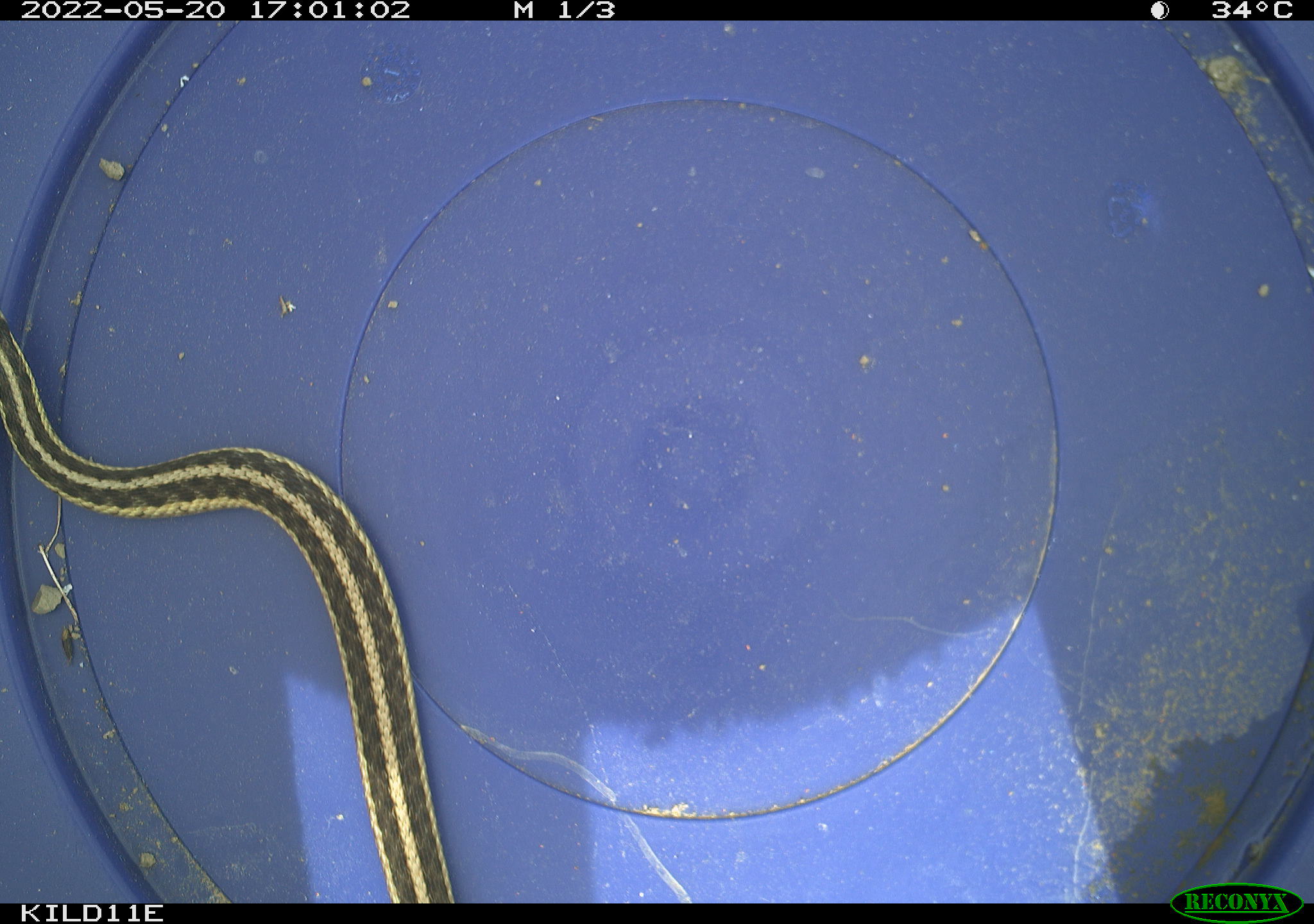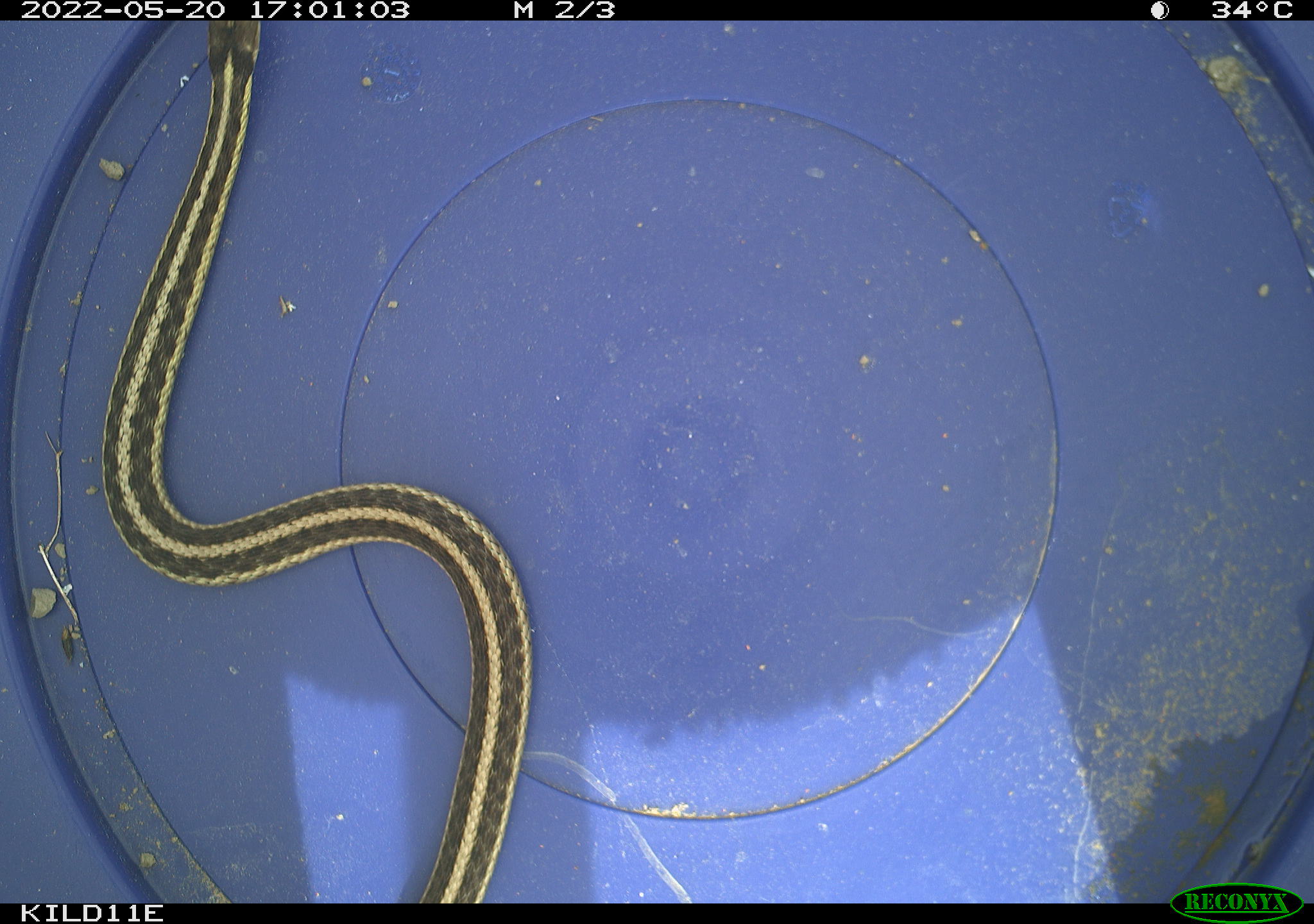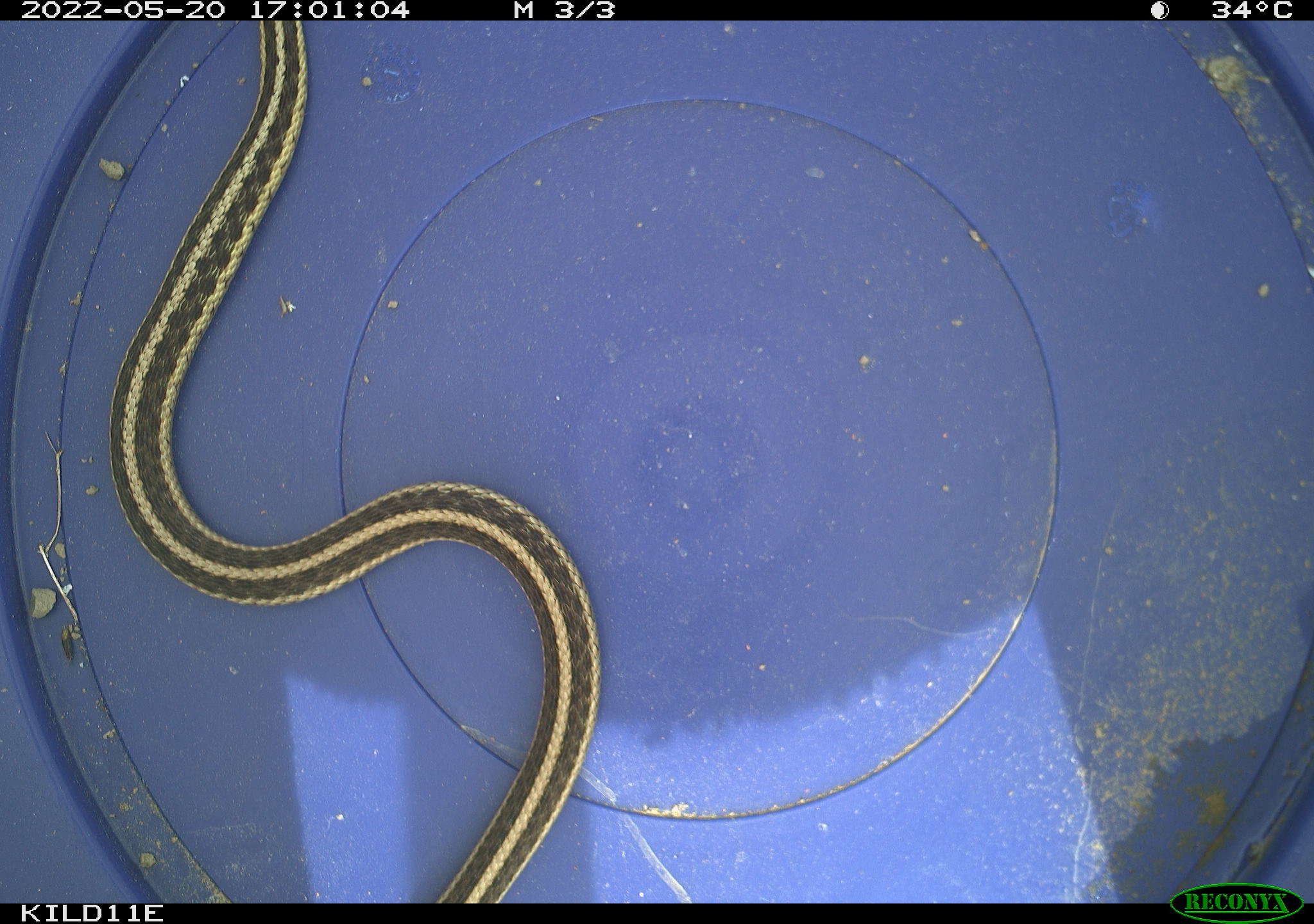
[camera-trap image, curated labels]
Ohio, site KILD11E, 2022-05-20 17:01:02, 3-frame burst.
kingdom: Animalia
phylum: Chordata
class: Reptilia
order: Squamata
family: Colubridae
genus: Thamnophis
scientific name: Thamnophis radix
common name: plains gartersnake